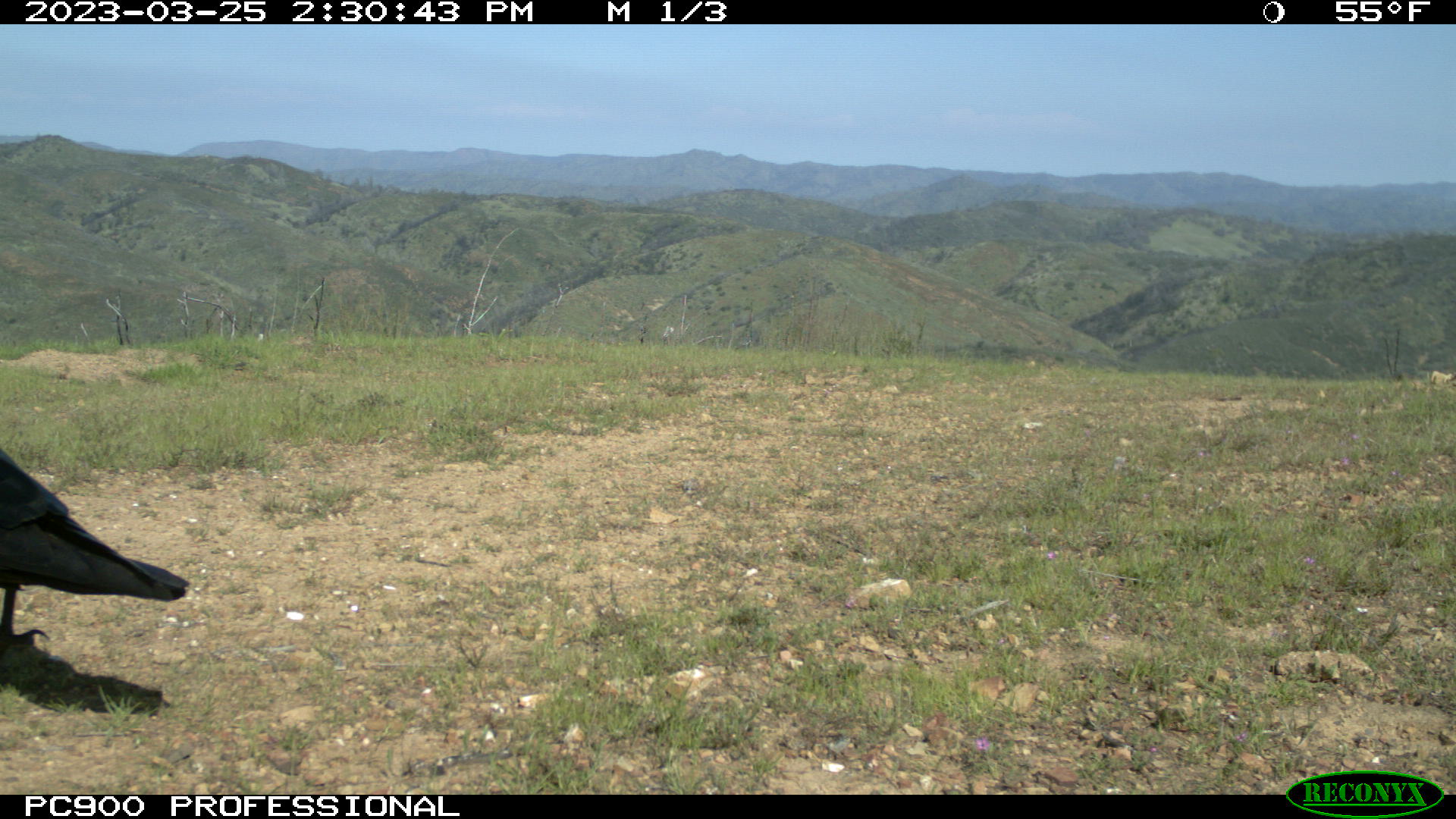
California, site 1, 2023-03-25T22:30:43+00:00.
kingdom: Animalia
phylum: Chordata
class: Aves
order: Passeriformes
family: Corvidae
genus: Corvus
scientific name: Corvus corax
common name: common raven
Common raven (Corvus corax).